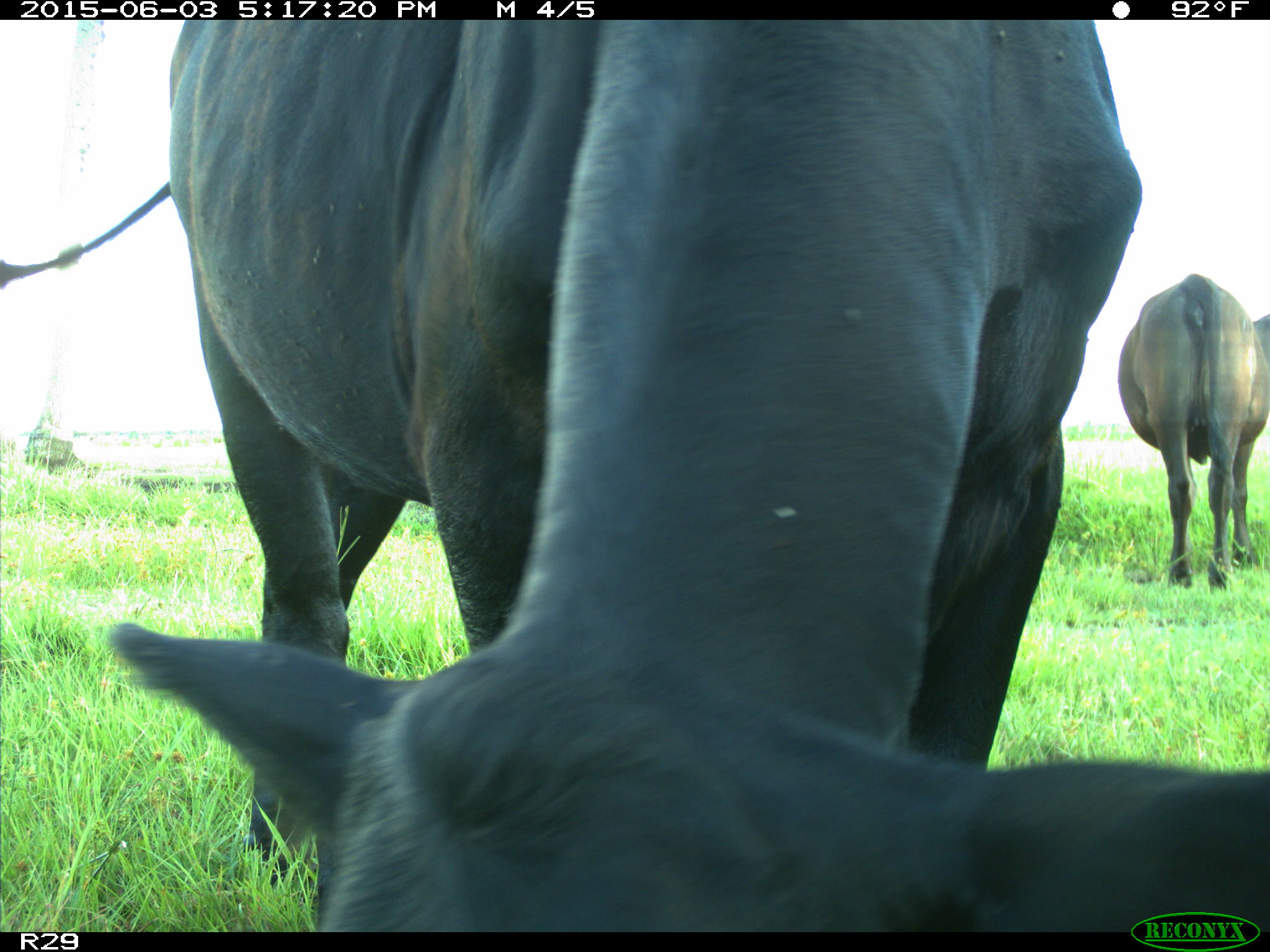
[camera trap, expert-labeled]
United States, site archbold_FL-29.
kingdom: Animalia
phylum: Chordata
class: Mammalia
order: Artiodactyla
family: Bovidae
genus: Bos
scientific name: Bos taurus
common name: domestic cow